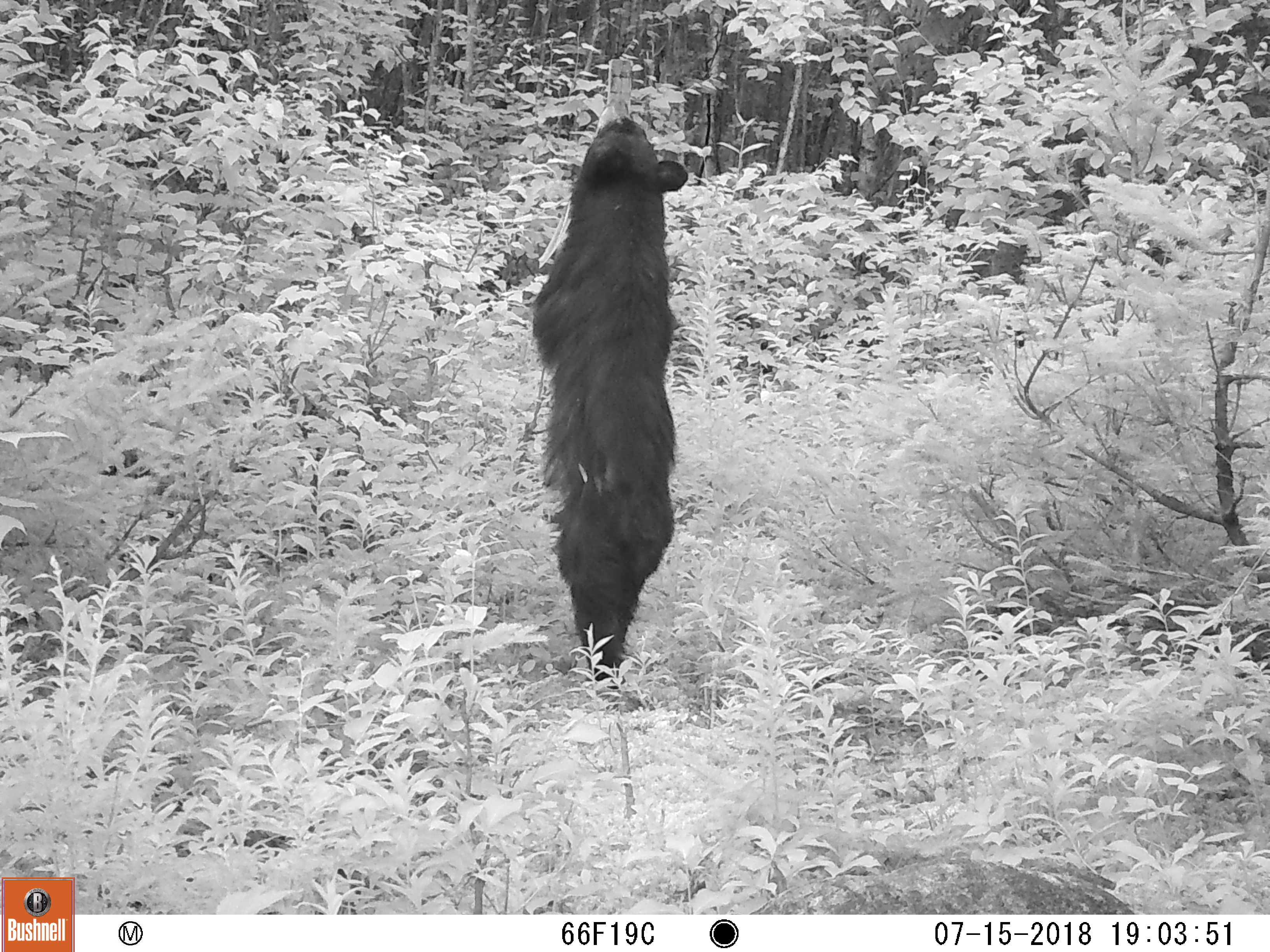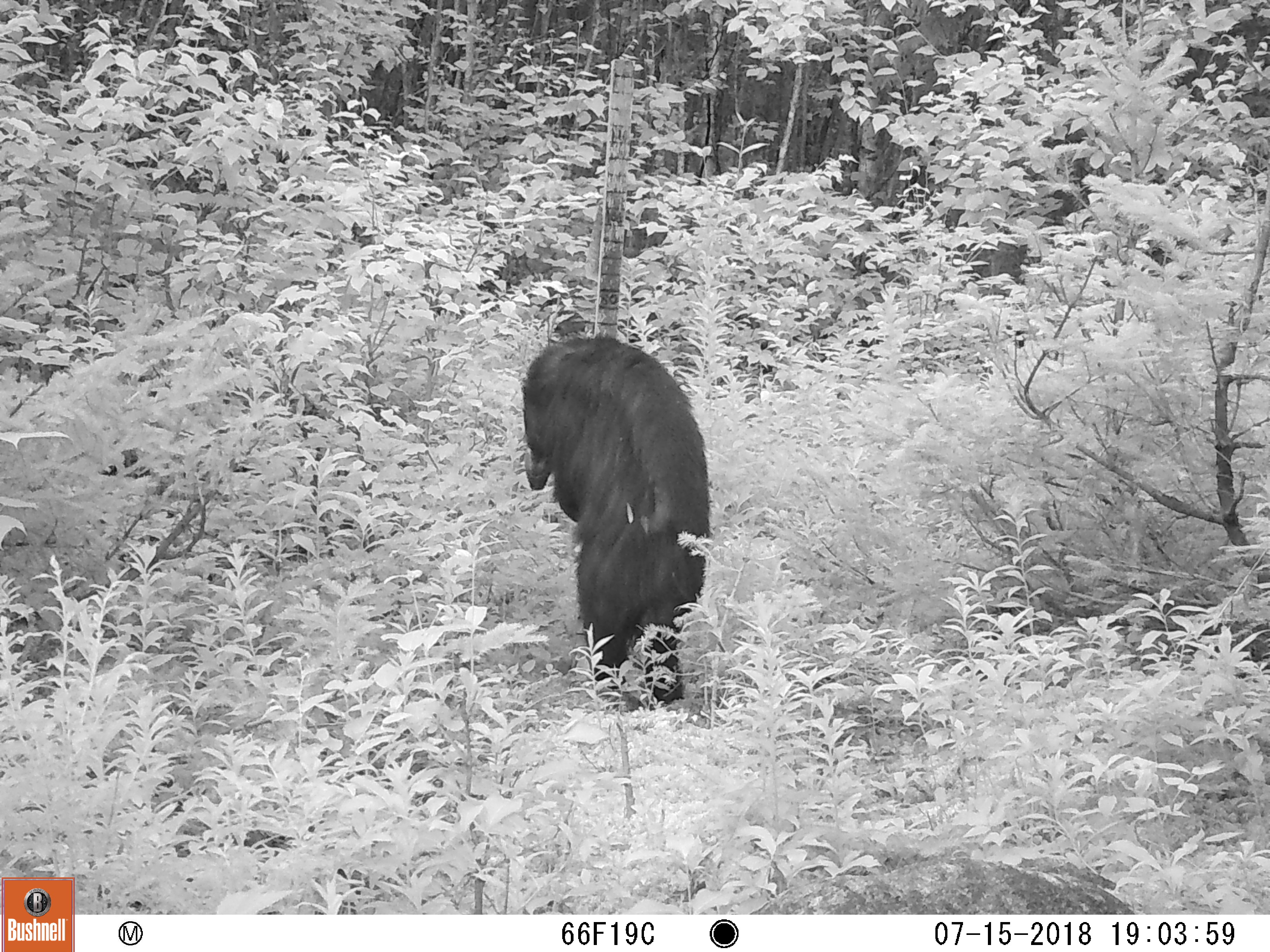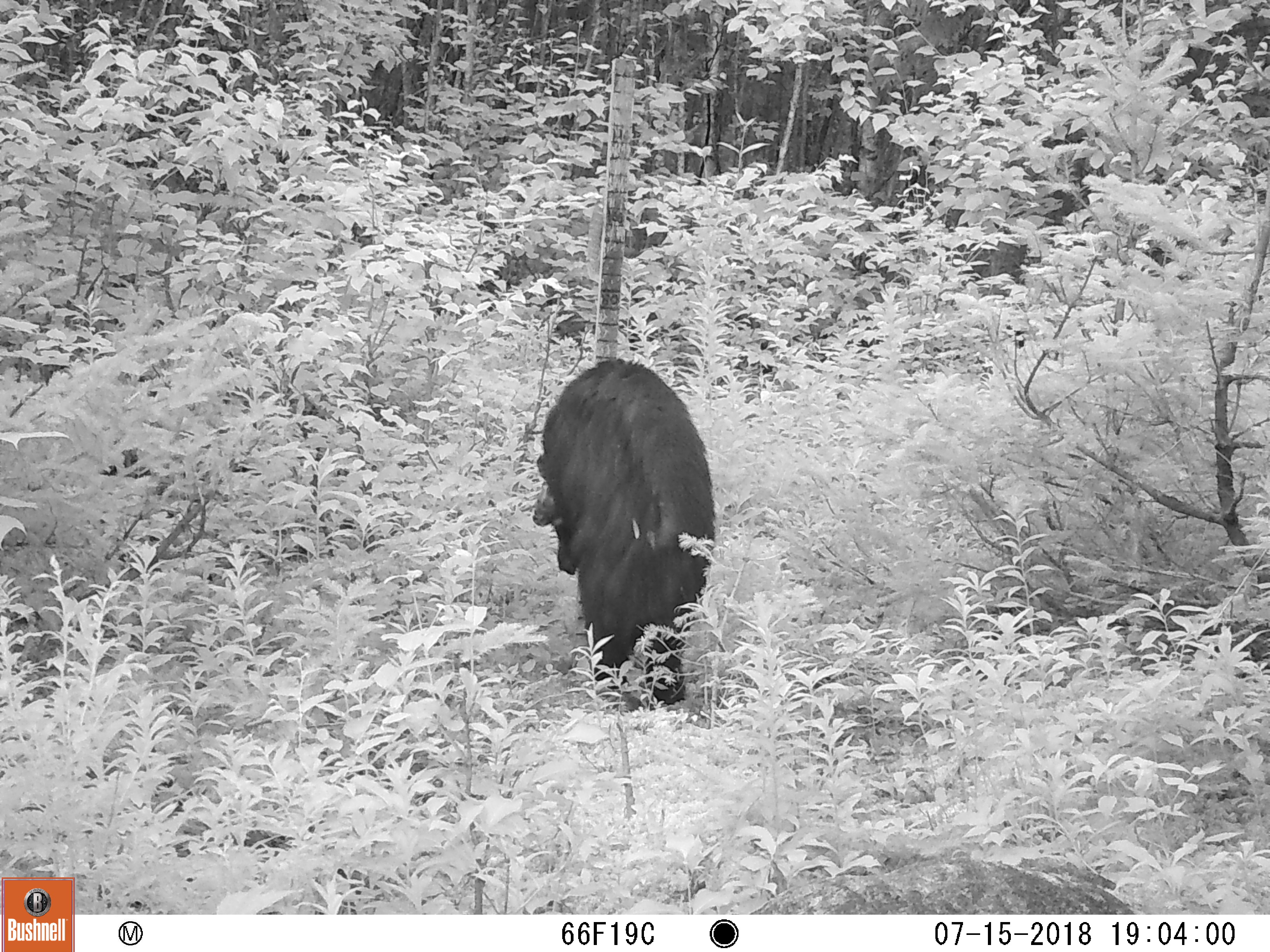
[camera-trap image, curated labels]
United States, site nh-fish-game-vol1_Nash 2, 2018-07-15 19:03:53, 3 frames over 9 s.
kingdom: Animalia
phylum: Chordata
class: Mammalia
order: Carnivora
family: Ursidae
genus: Ursus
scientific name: Ursus americanus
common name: black bear